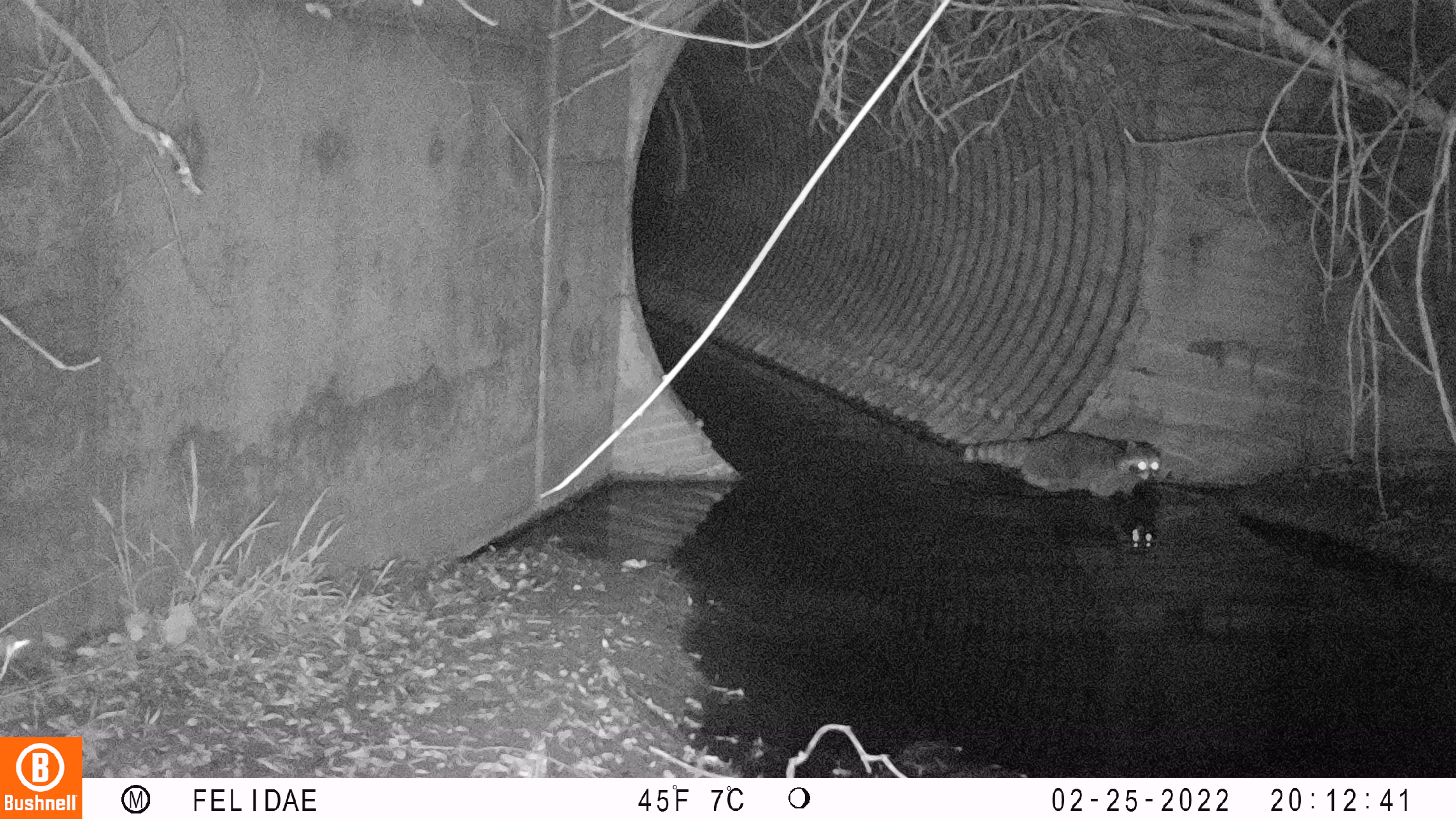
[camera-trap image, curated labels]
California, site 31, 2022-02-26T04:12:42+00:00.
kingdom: Animalia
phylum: Chordata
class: Mammalia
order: Carnivora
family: Procyonidae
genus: Procyon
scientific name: Procyon lotor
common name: raccoon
Raccoon (Procyon lotor).